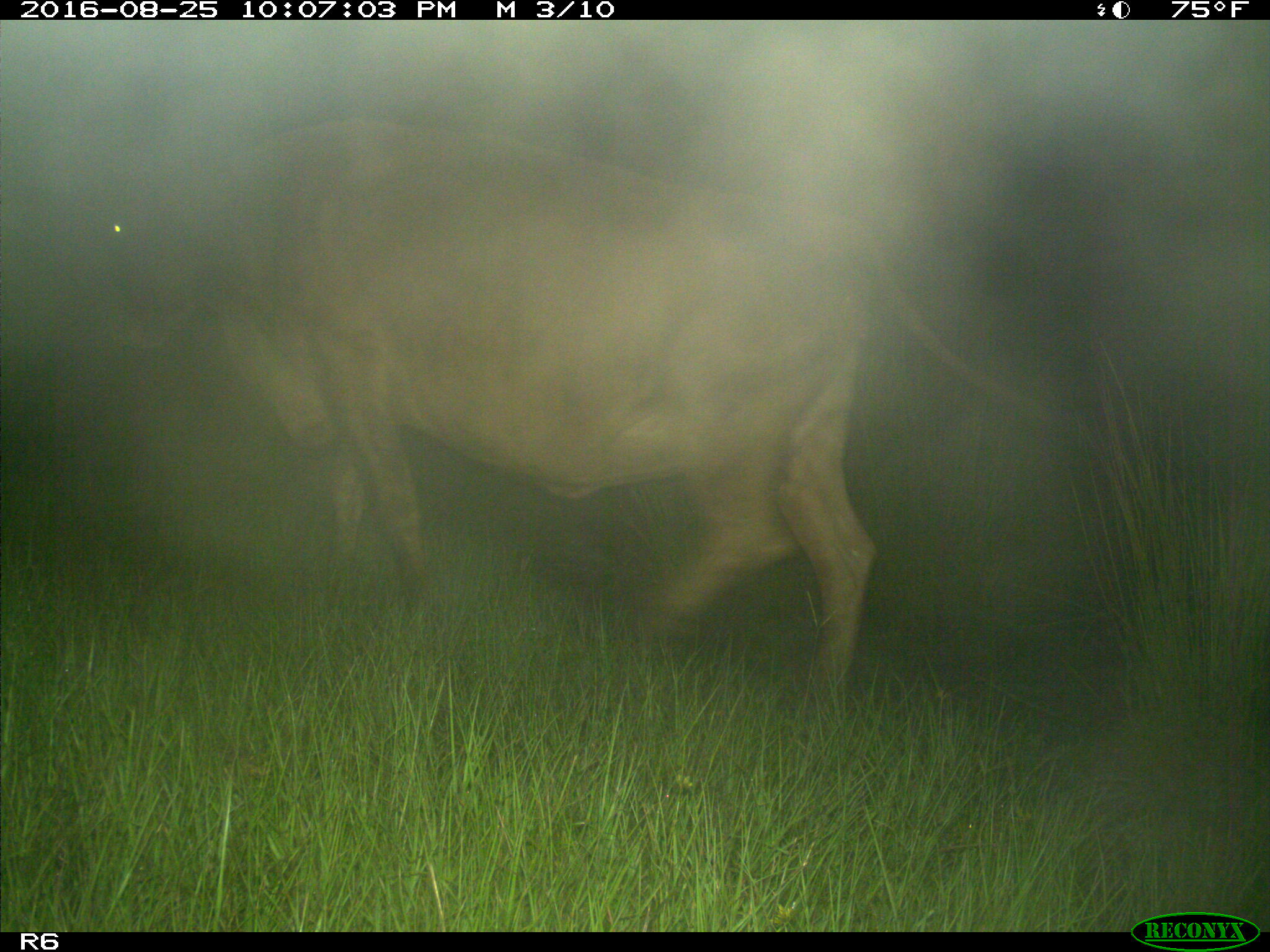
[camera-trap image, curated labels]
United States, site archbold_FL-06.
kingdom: Animalia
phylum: Chordata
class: Mammalia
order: Artiodactyla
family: Bovidae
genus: Bos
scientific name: Bos taurus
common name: domestic cow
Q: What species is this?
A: Bos taurus (domestic cow).